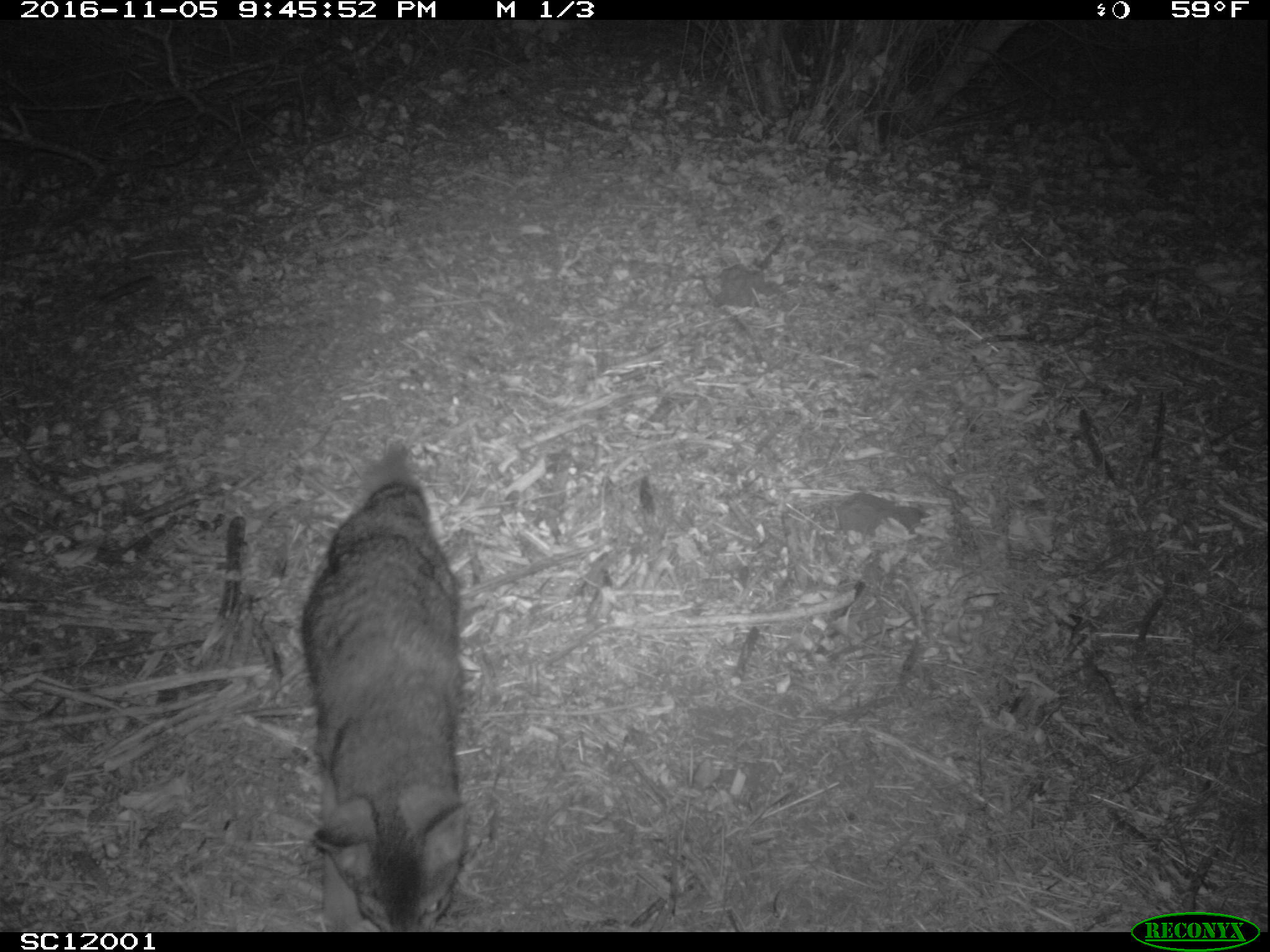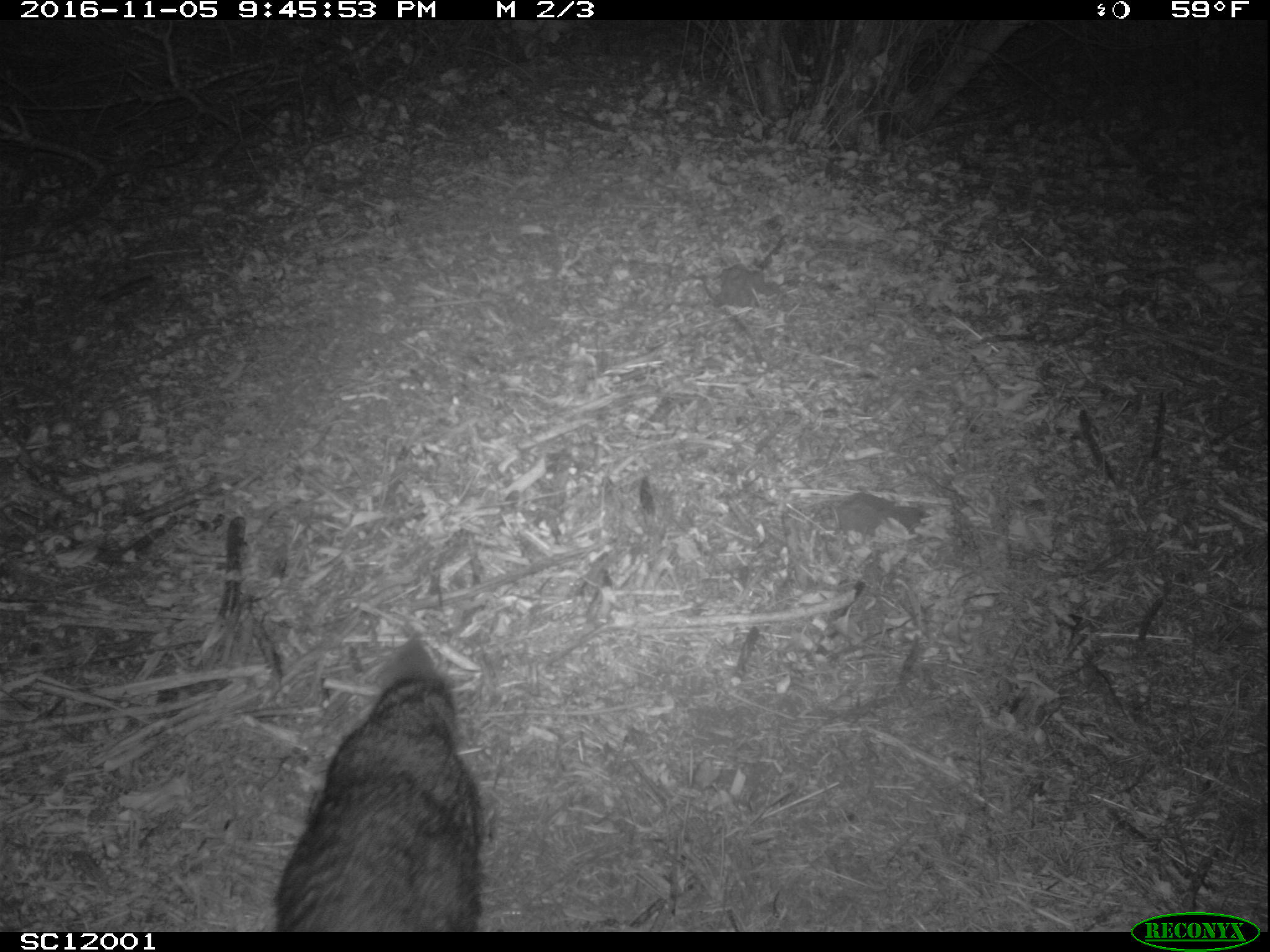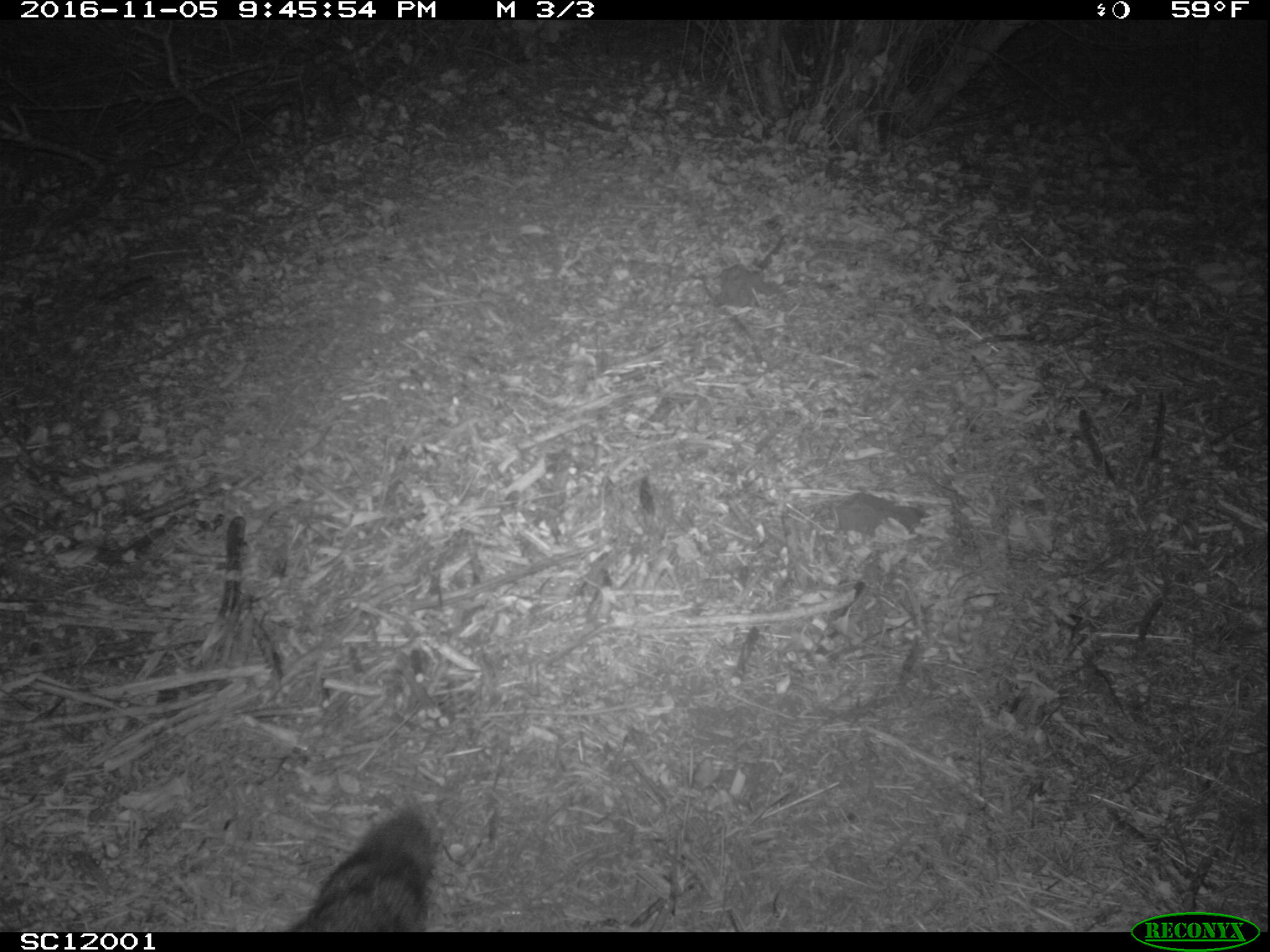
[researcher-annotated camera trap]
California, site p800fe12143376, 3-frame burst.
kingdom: Animalia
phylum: Chordata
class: Mammalia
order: Carnivora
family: Canidae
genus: Urocyon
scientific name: Urocyon littoralis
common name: island fox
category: fox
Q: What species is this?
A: Fox (island fox) (Urocyon littoralis).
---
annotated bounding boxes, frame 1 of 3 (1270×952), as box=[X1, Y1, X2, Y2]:
fox: box=[300, 451, 469, 932]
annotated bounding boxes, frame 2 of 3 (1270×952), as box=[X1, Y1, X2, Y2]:
fox: box=[274, 671, 486, 932]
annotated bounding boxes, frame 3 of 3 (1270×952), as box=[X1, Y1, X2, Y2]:
fox: box=[288, 806, 436, 932]